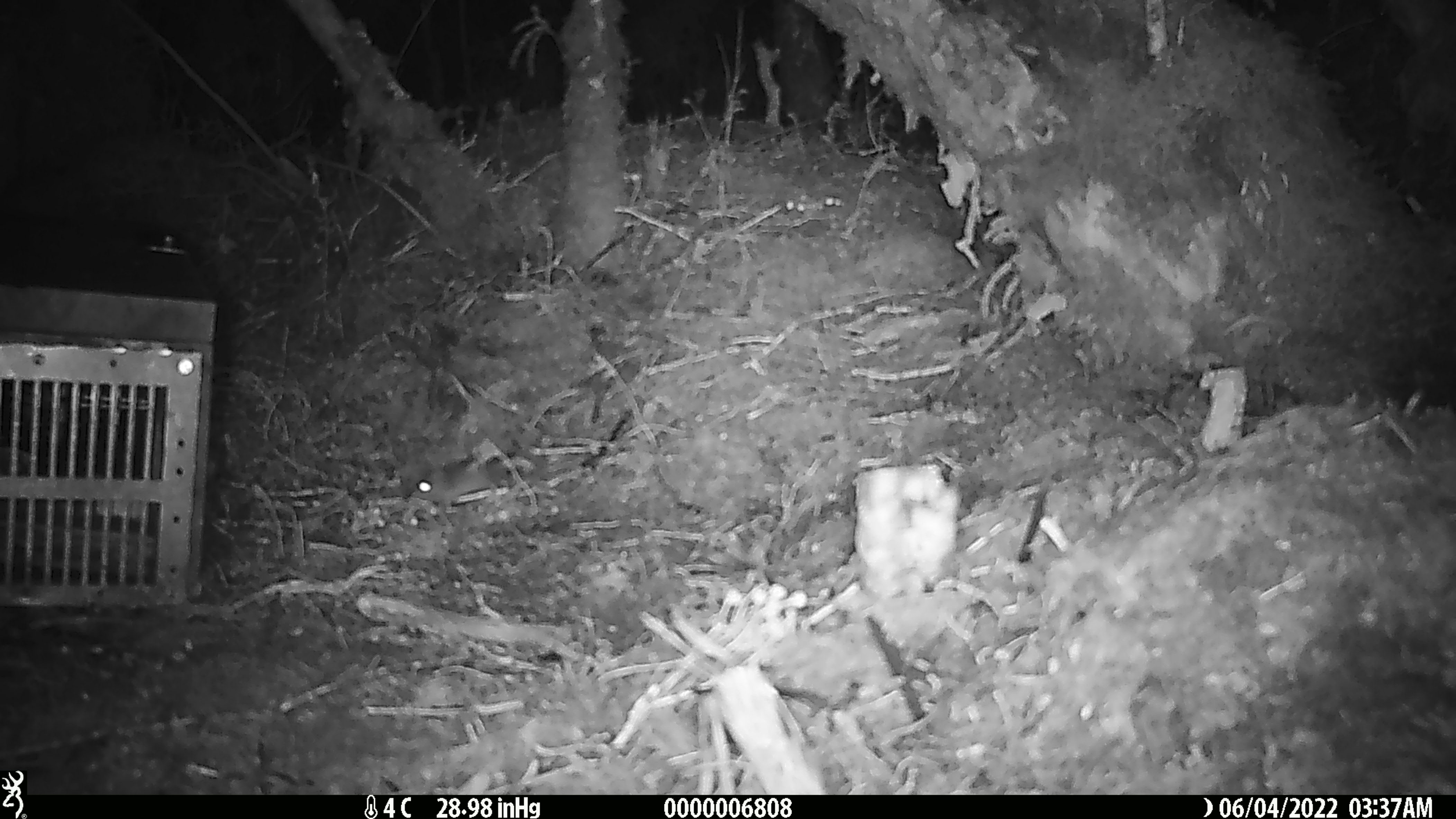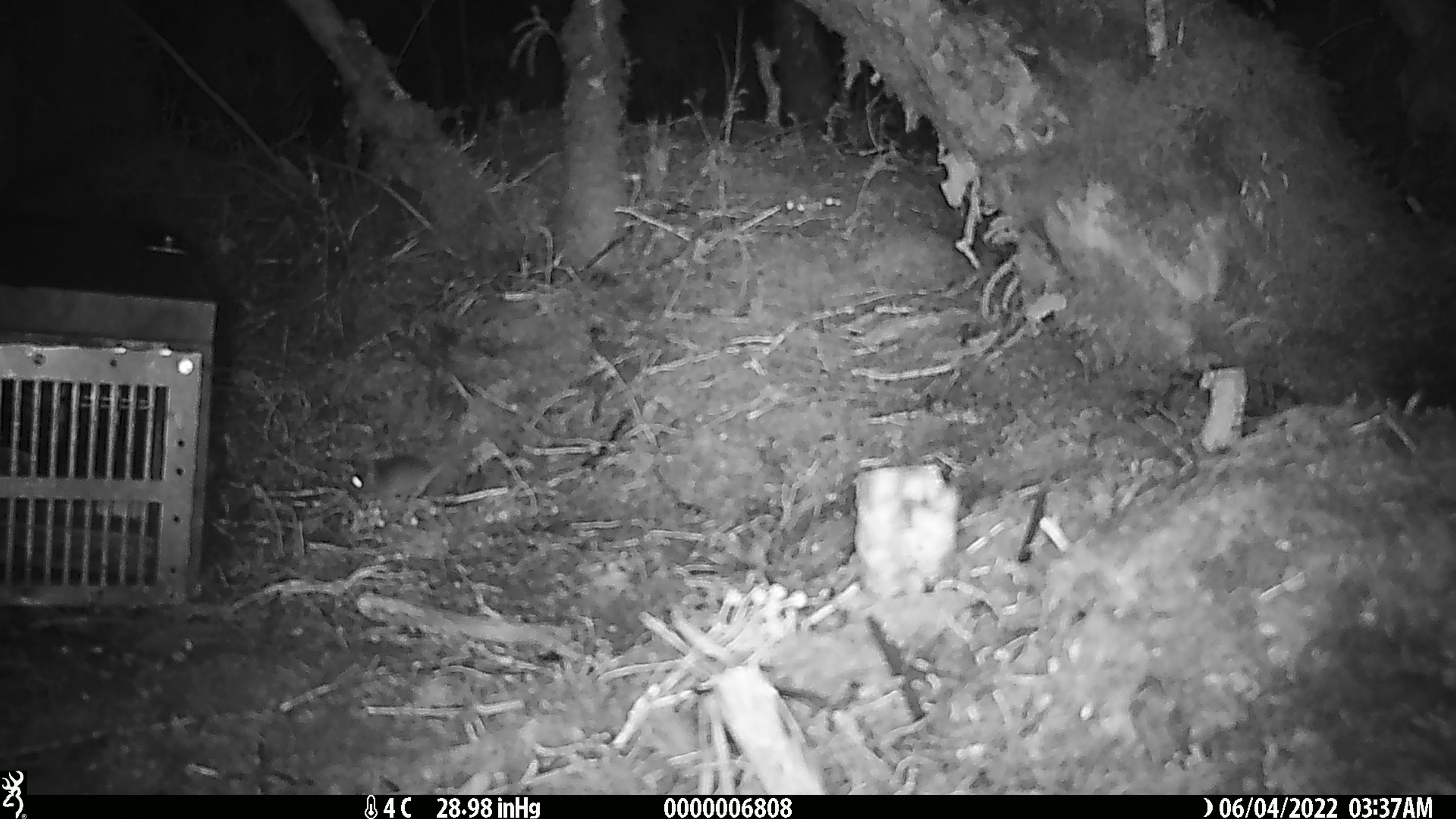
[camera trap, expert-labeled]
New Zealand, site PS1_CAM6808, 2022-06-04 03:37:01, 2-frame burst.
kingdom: Animalia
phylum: Chordata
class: Mammalia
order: Rodentia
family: Muridae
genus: Mus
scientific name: Mus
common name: mouse